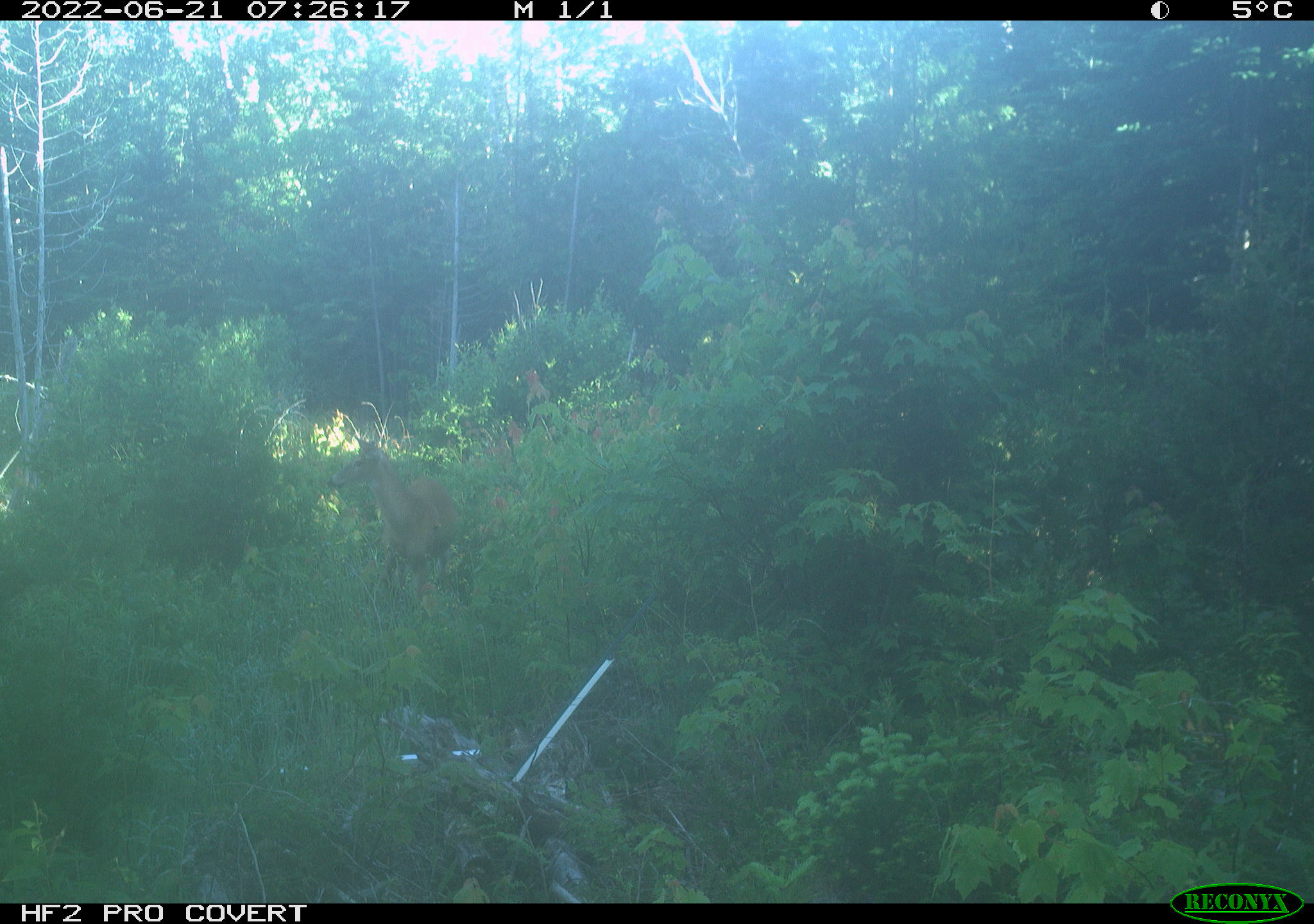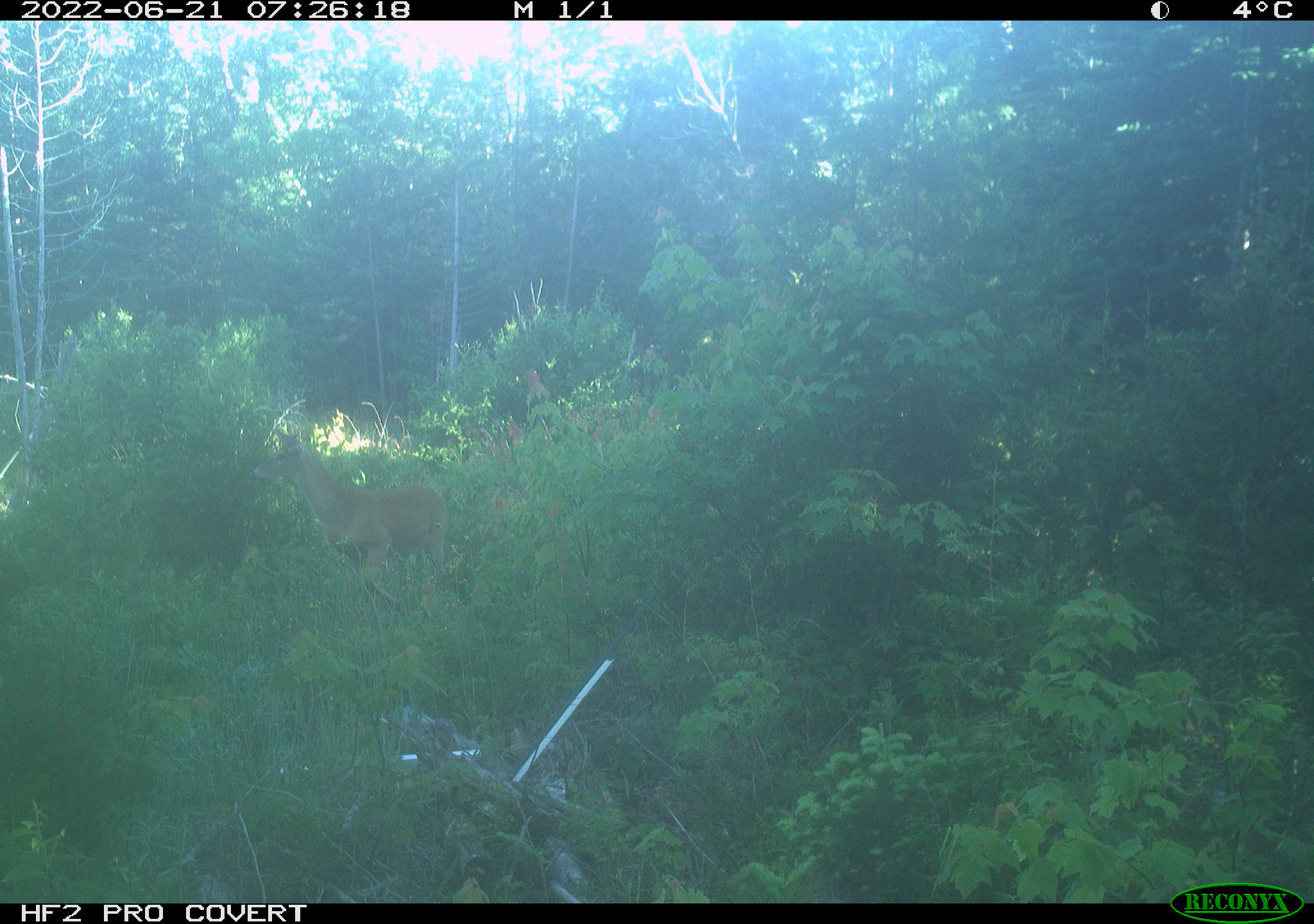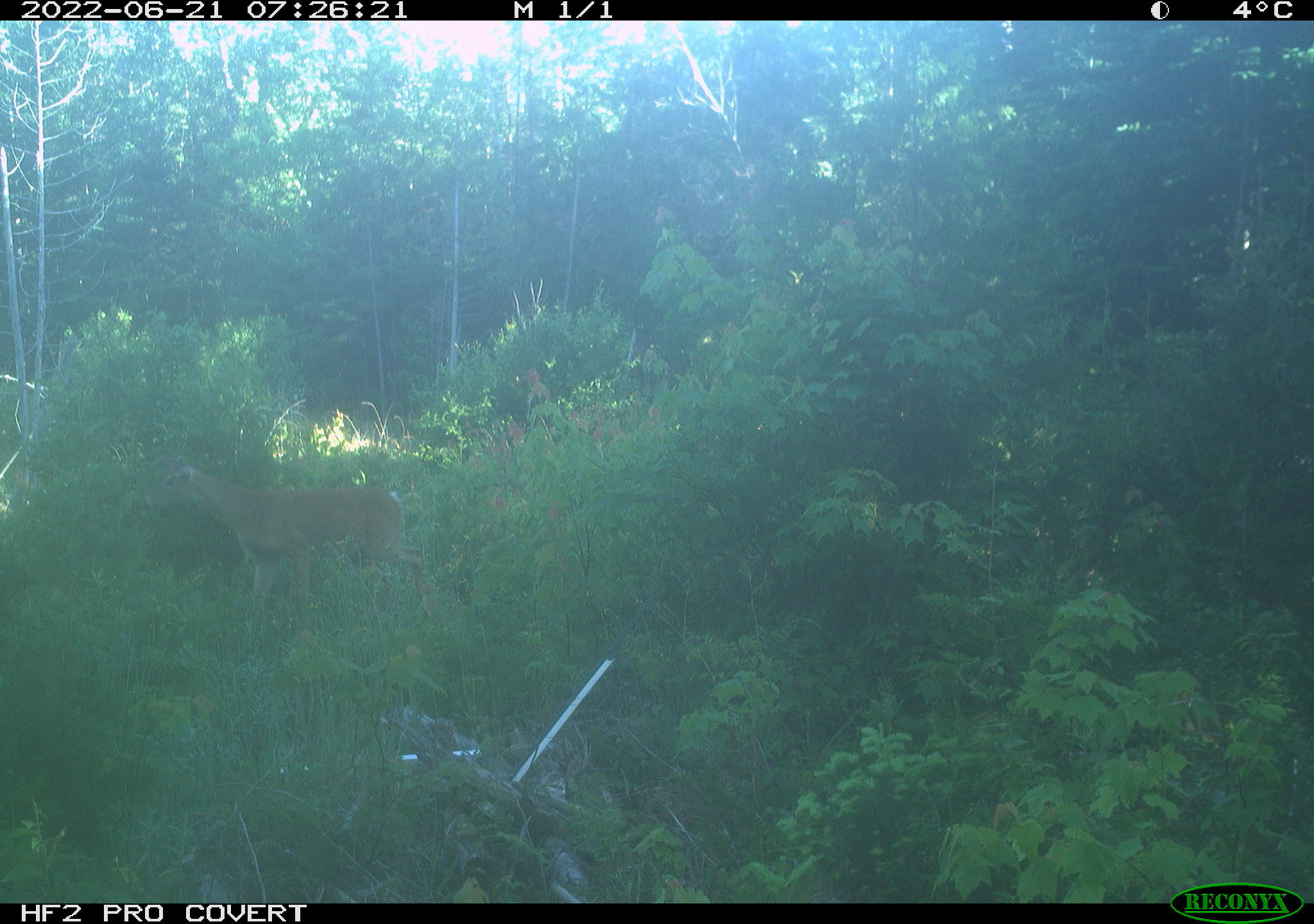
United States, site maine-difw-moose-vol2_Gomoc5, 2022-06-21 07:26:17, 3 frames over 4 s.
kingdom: Animalia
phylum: Chordata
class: Mammalia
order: Artiodactyla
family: Cervidae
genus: Odocoileus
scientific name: Odocoileus virginianus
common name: white-tailed deer